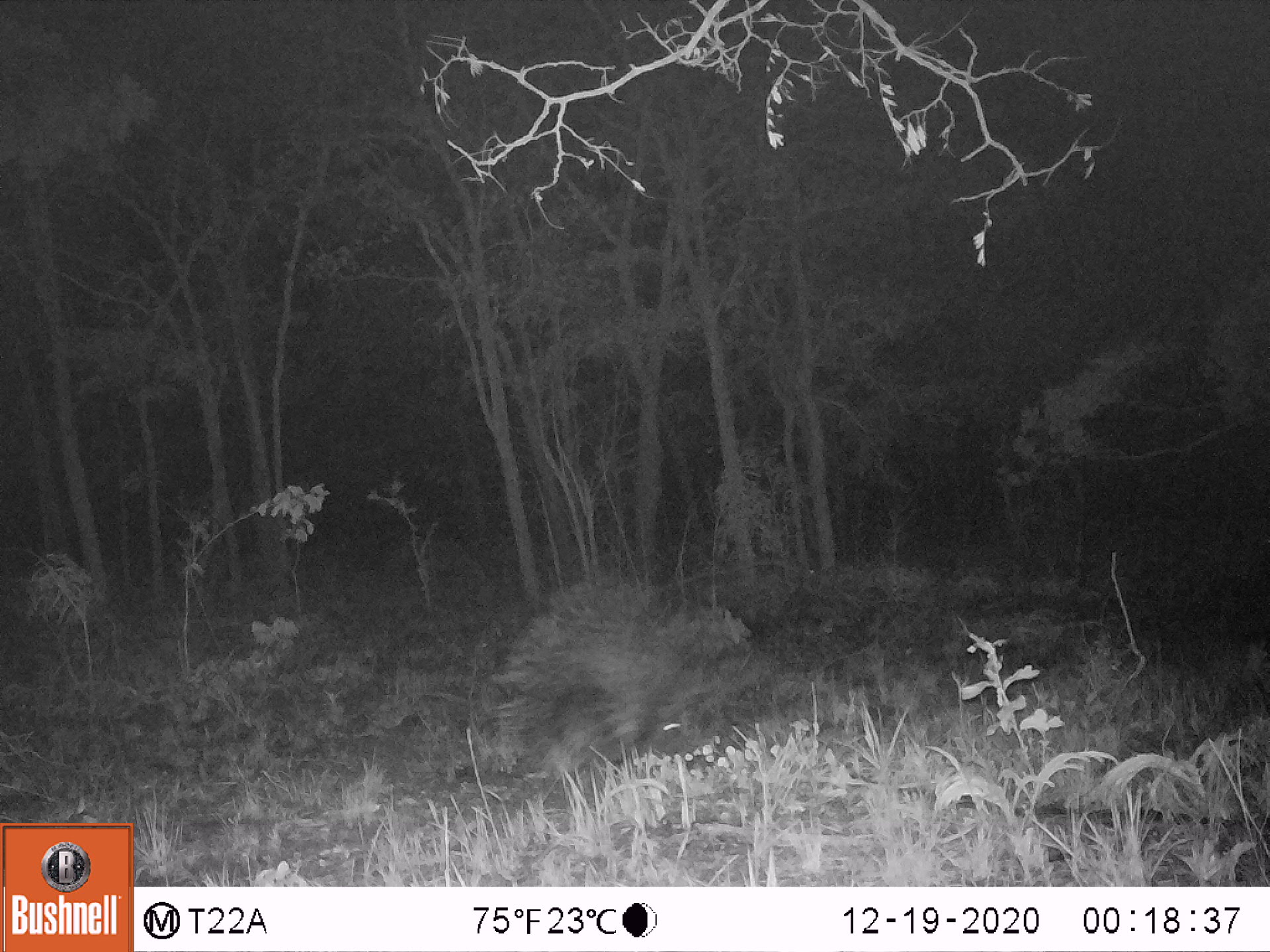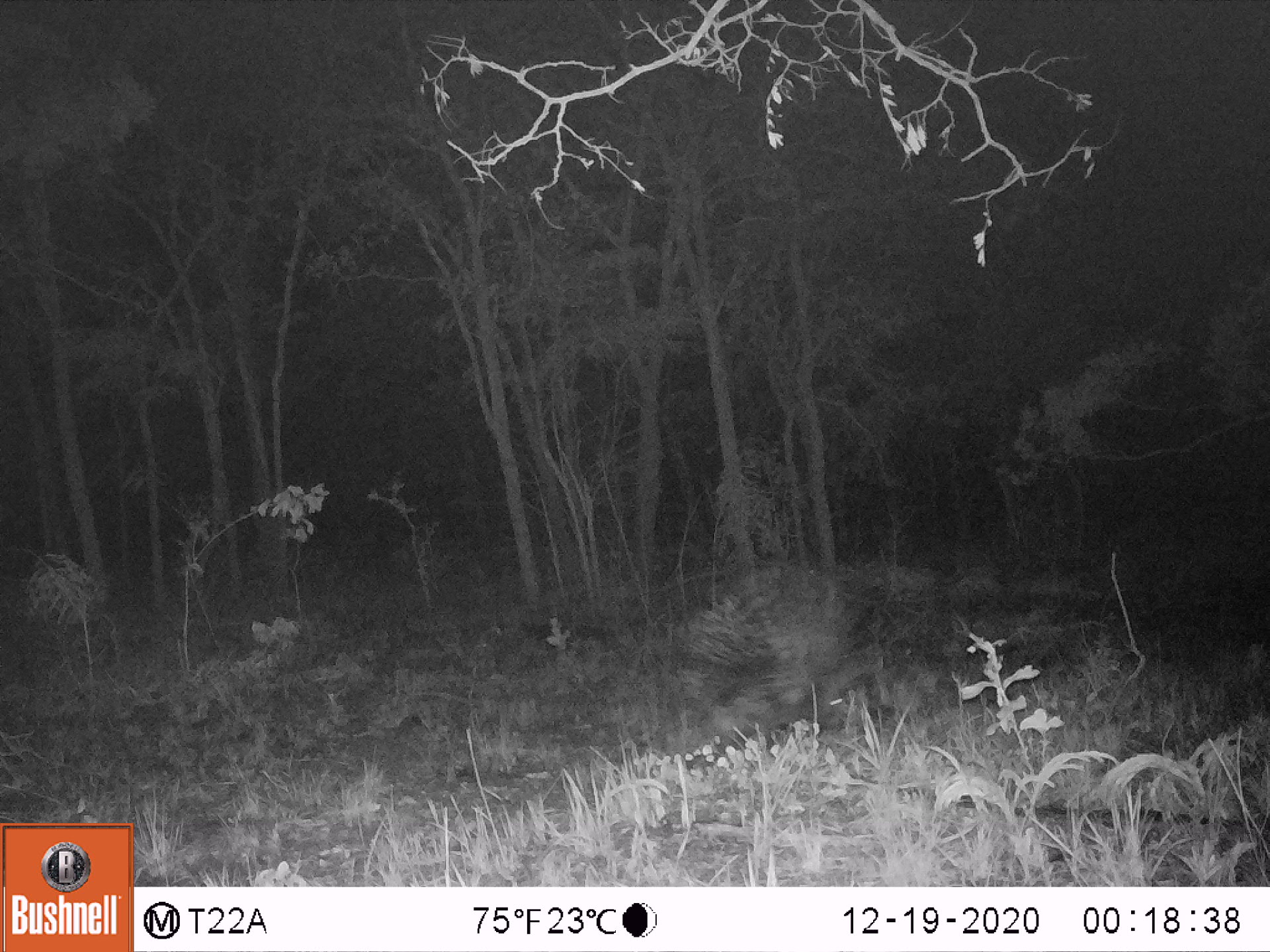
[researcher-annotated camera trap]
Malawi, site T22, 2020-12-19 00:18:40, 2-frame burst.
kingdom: Animalia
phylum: Chordata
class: Mammalia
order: Rodentia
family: Hystricidae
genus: Hystrix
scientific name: Hystrix africaeaustralis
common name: cape porcupine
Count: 1.